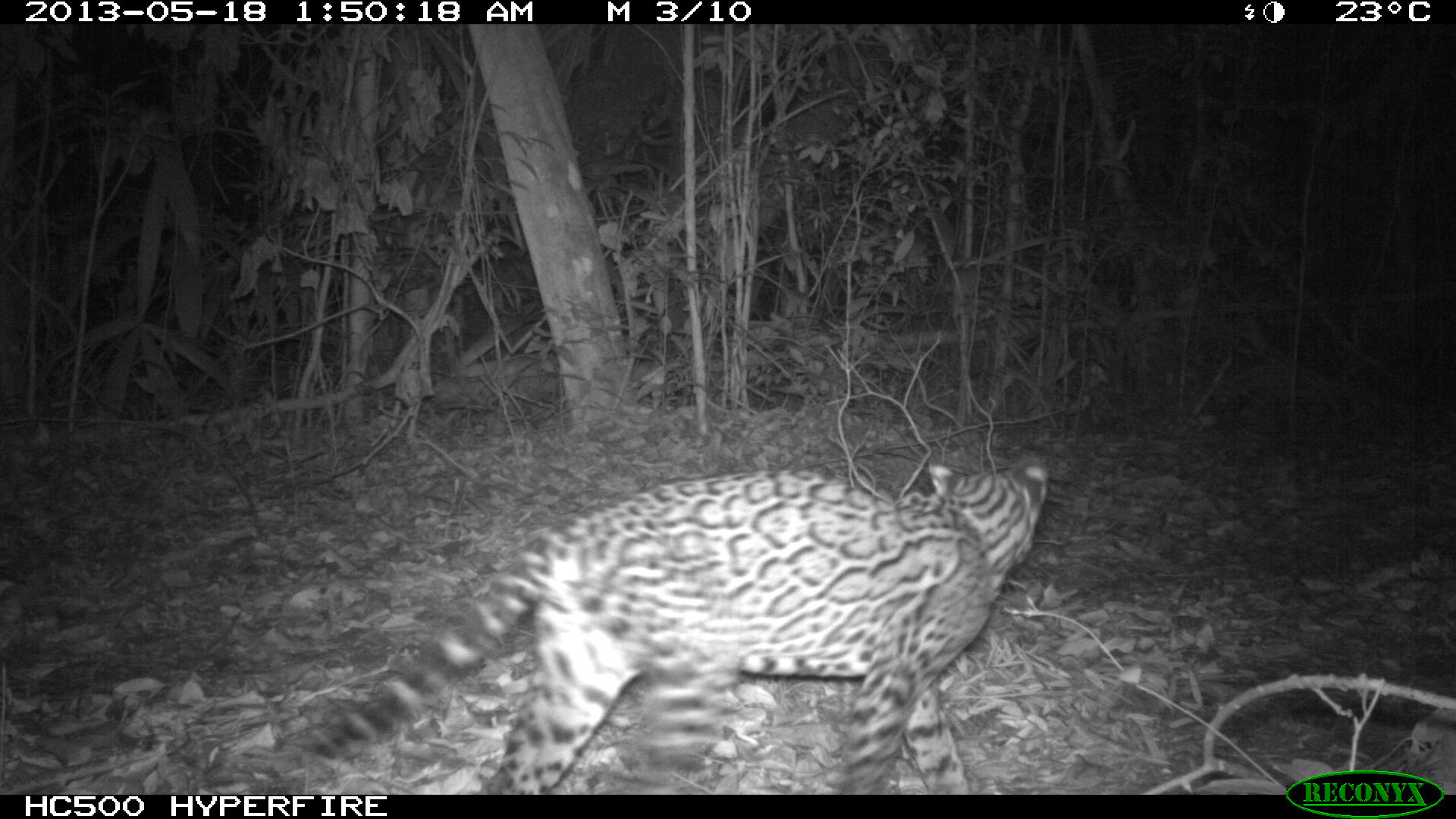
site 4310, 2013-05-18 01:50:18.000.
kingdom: Animalia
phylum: Chordata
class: Mammalia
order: Carnivora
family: Felidae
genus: Leopardus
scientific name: Leopardus pardalis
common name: ocelot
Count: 1.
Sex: female.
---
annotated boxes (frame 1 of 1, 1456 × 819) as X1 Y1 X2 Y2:
leopardus pardalis: 304 454 1047 794